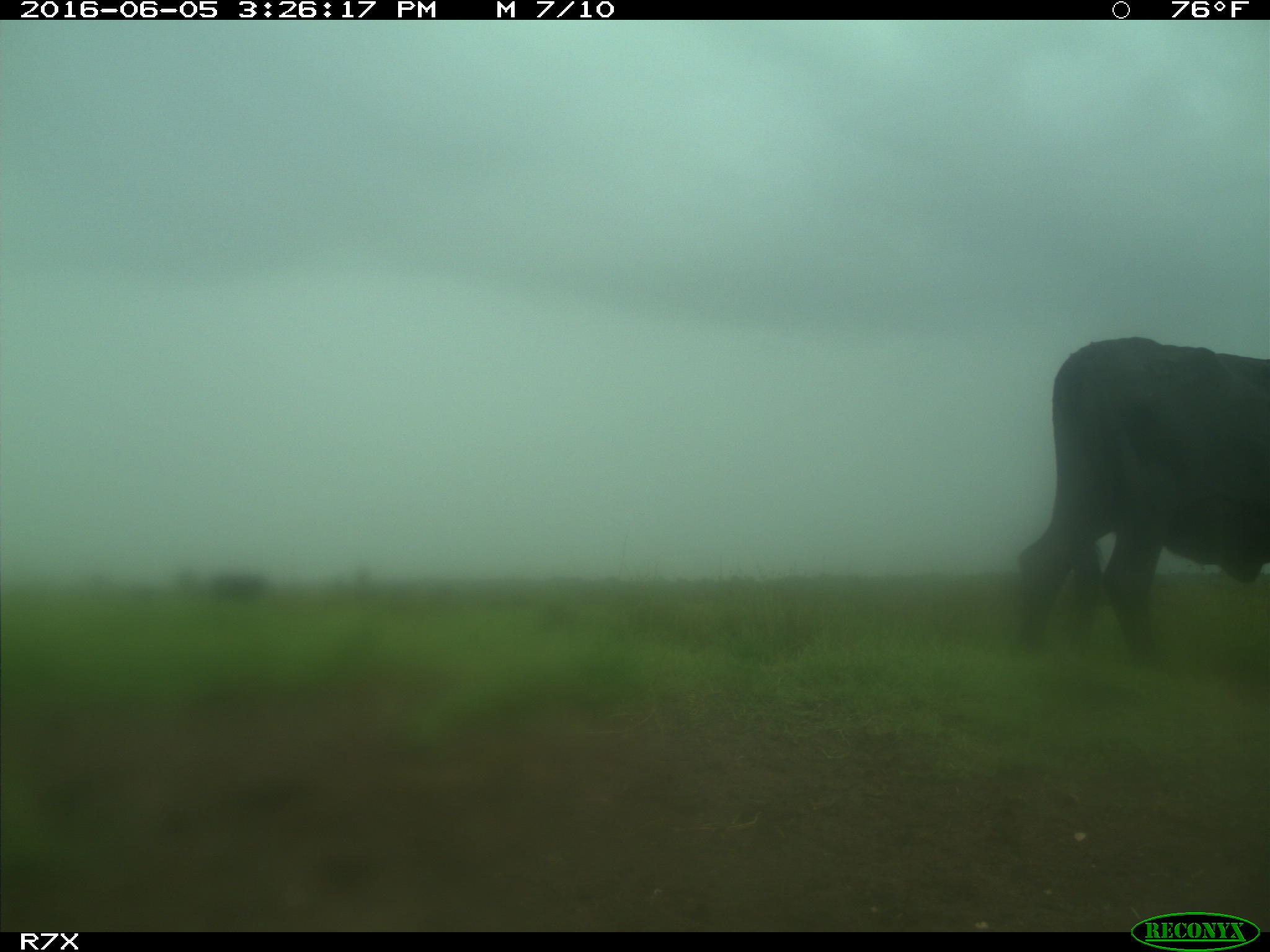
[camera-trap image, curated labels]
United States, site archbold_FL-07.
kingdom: Animalia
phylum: Chordata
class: Mammalia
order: Artiodactyla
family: Bovidae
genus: Bos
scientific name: Bos taurus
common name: domestic cow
Bos taurus (domestic cow).